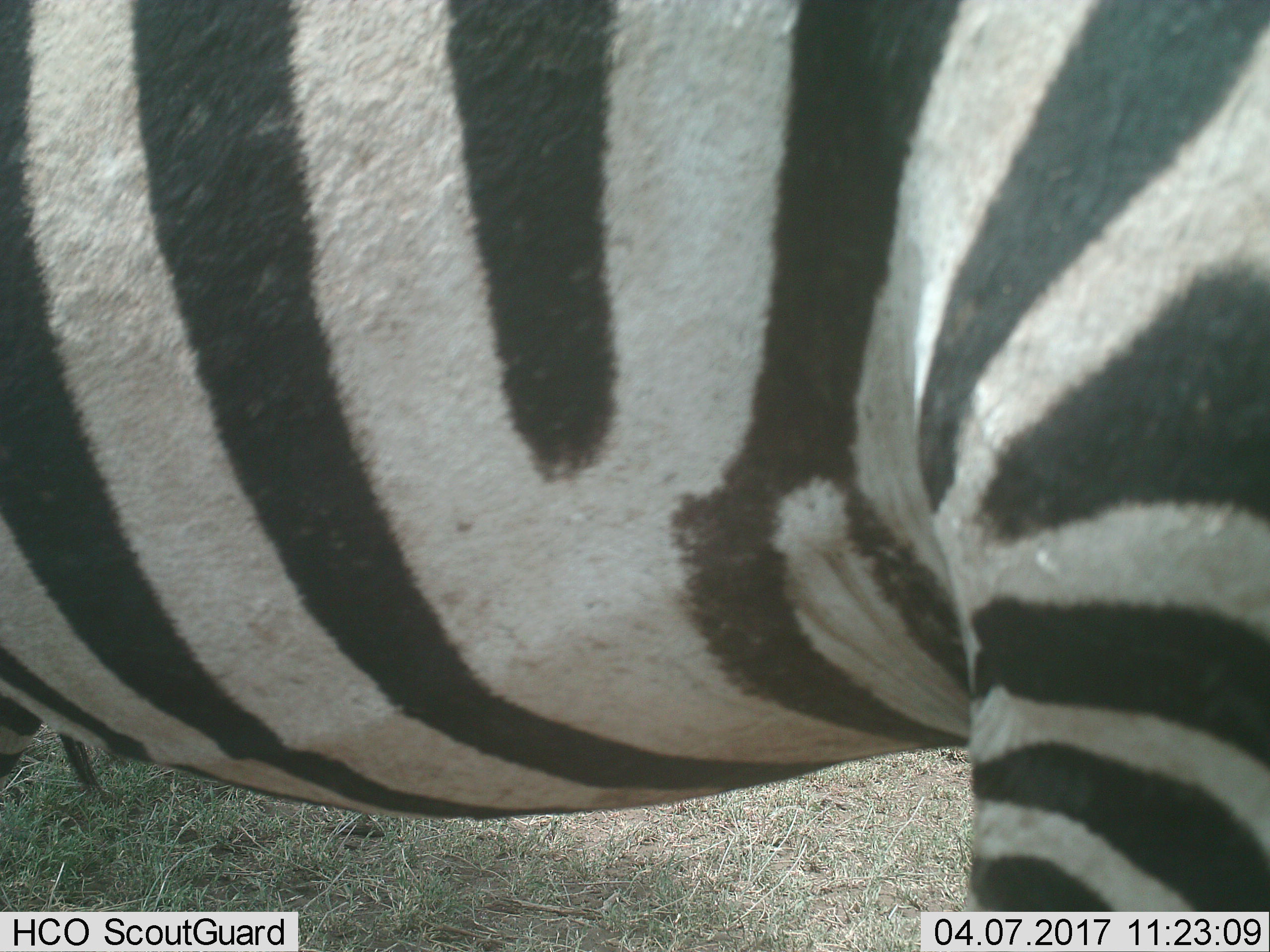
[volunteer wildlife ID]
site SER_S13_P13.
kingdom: Animalia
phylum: Chordata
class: Mammalia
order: Perissodactyla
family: Equidae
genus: Equus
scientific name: Equus quagga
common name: plains zebra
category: zebraplains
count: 1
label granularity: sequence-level